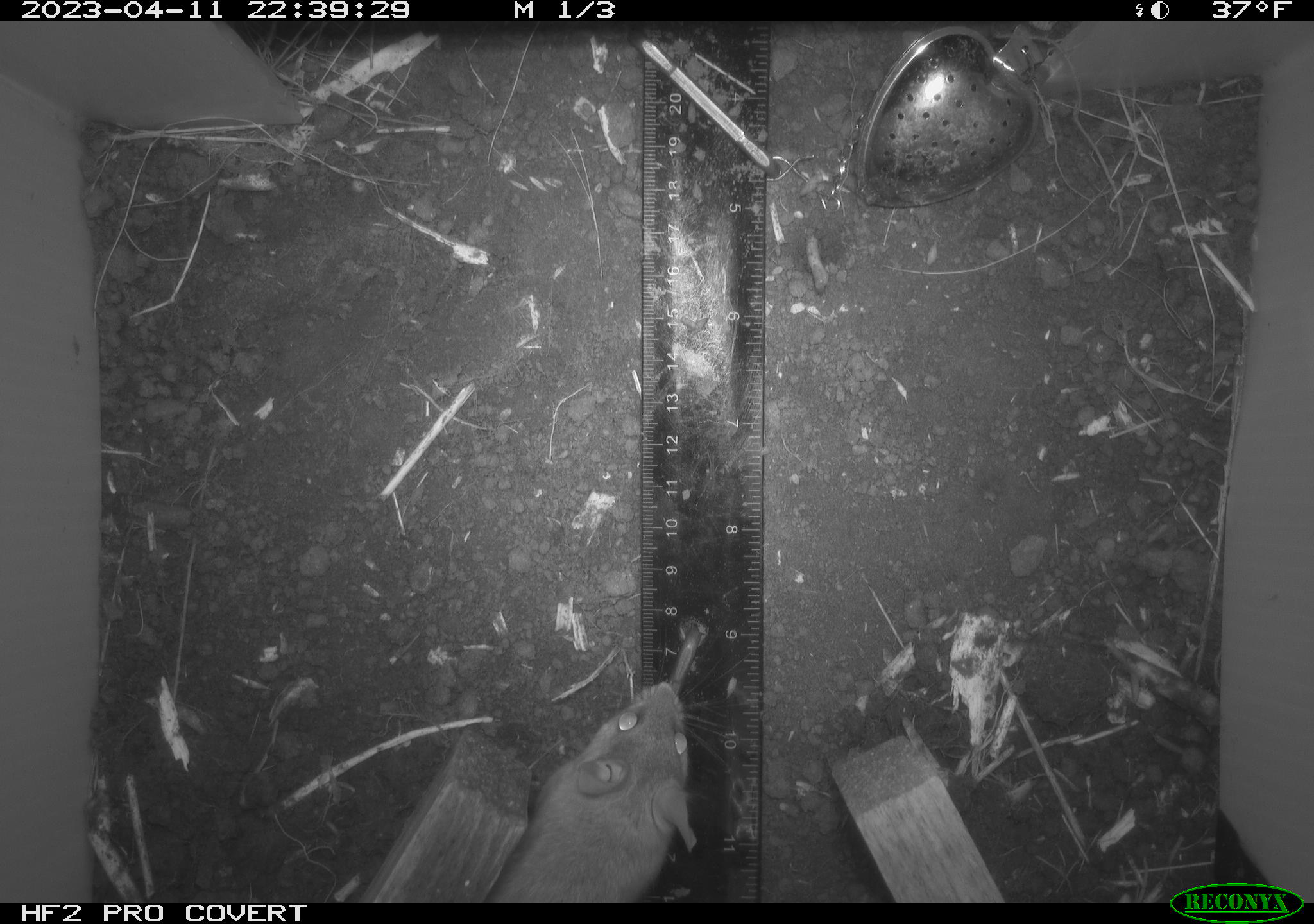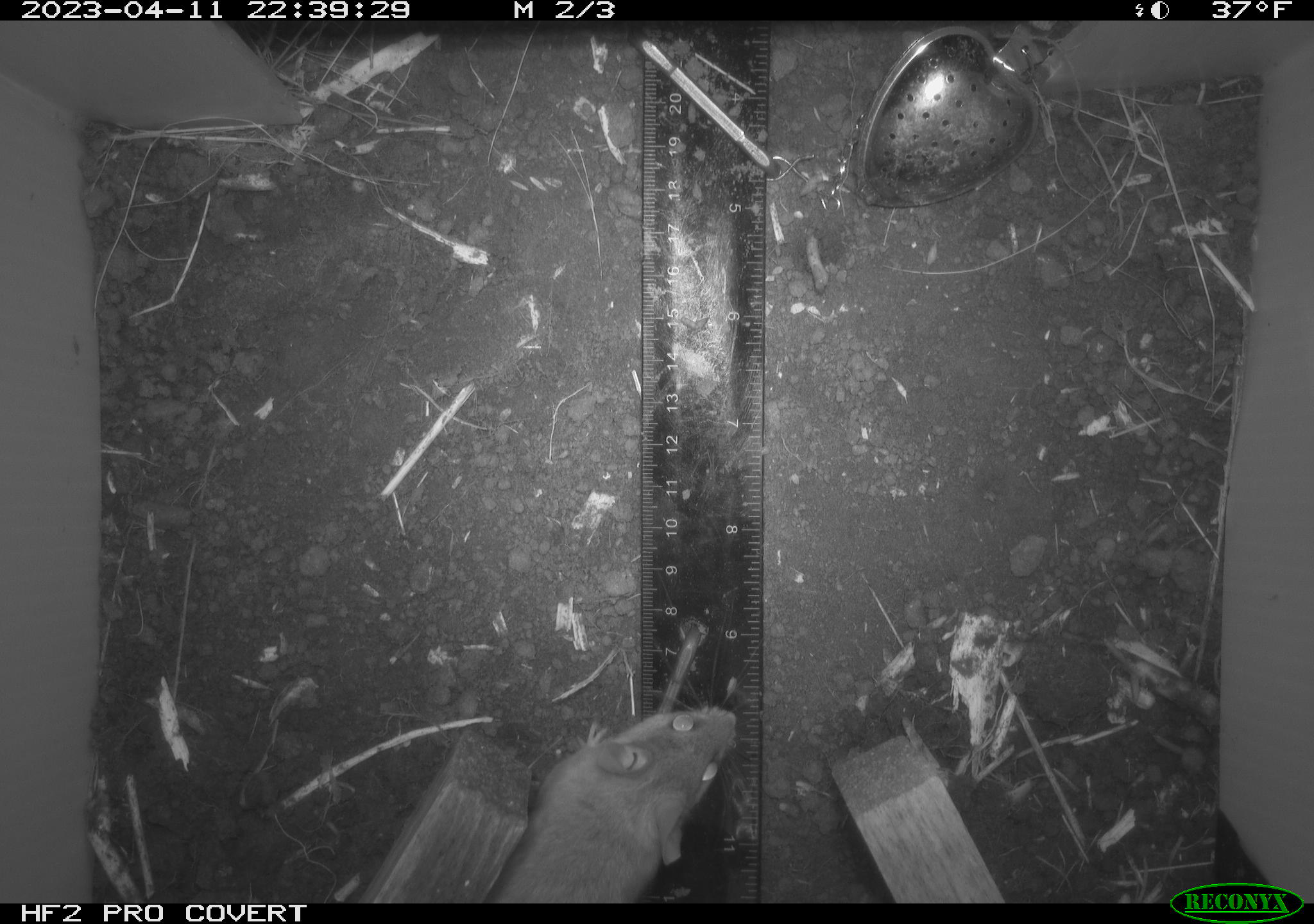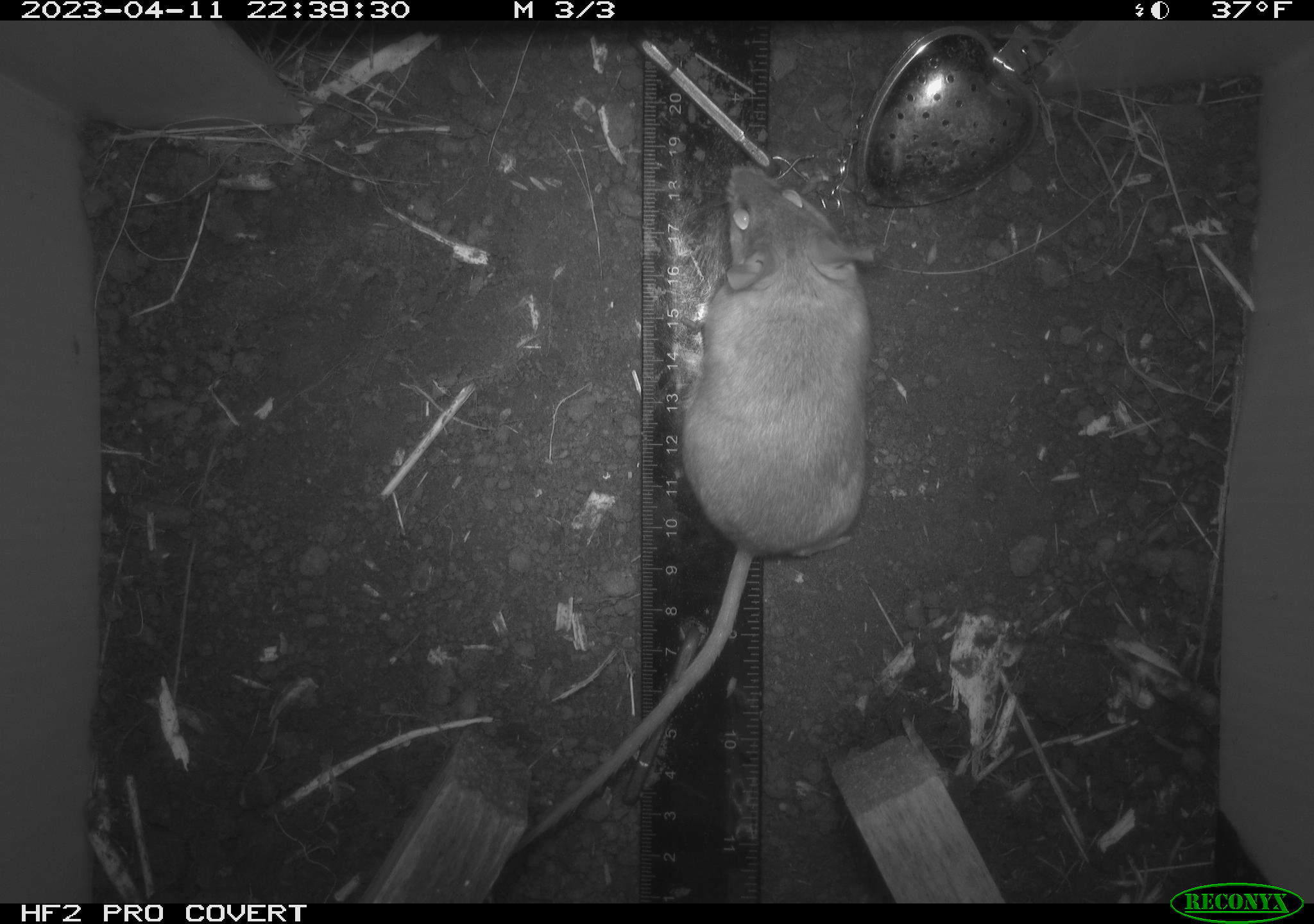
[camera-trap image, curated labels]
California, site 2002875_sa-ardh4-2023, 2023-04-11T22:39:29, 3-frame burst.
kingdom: Animalia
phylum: Chordata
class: Mammalia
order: Rodentia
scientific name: Rodentia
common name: mouse species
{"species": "mouse species (Rodentia)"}